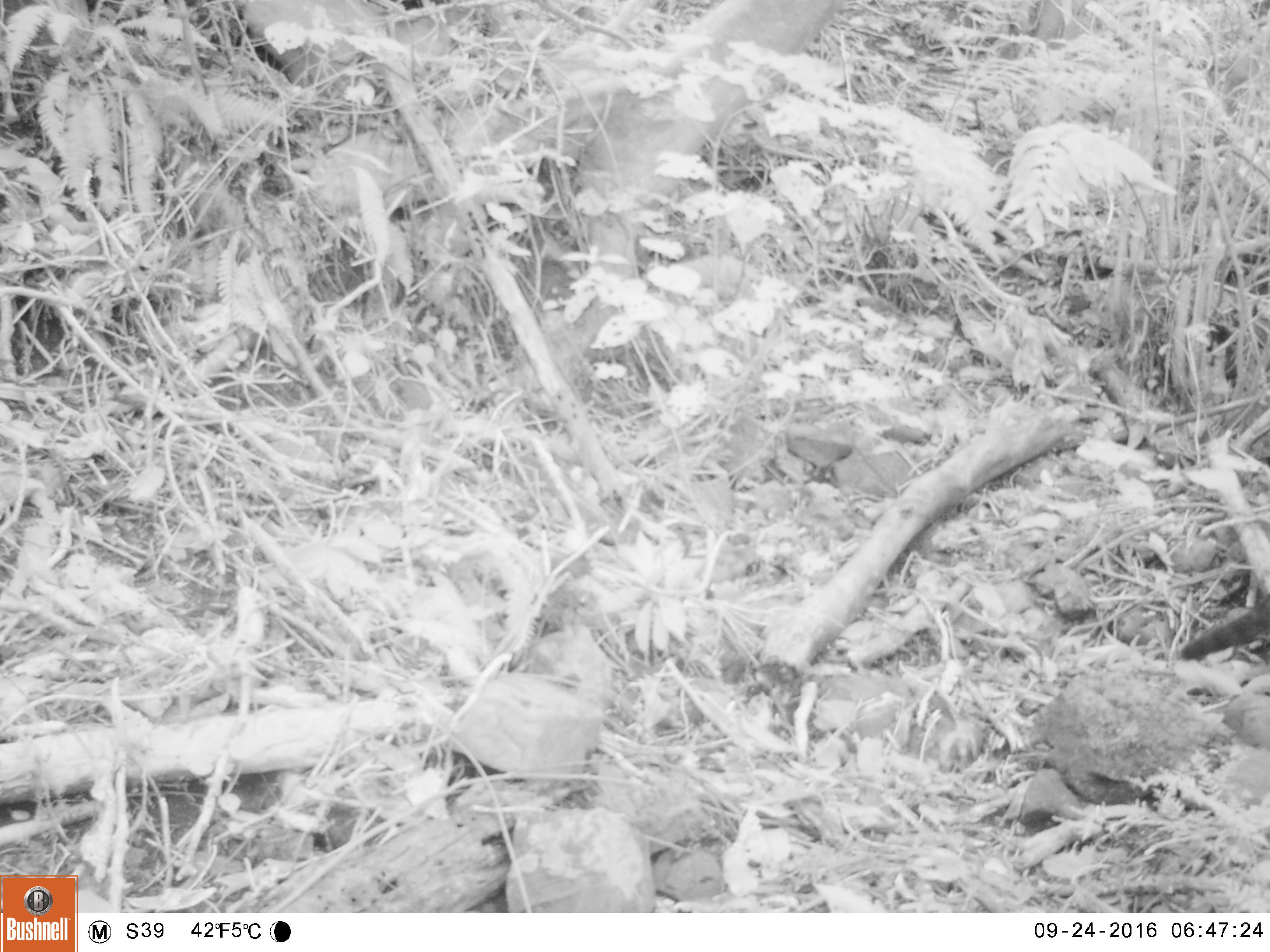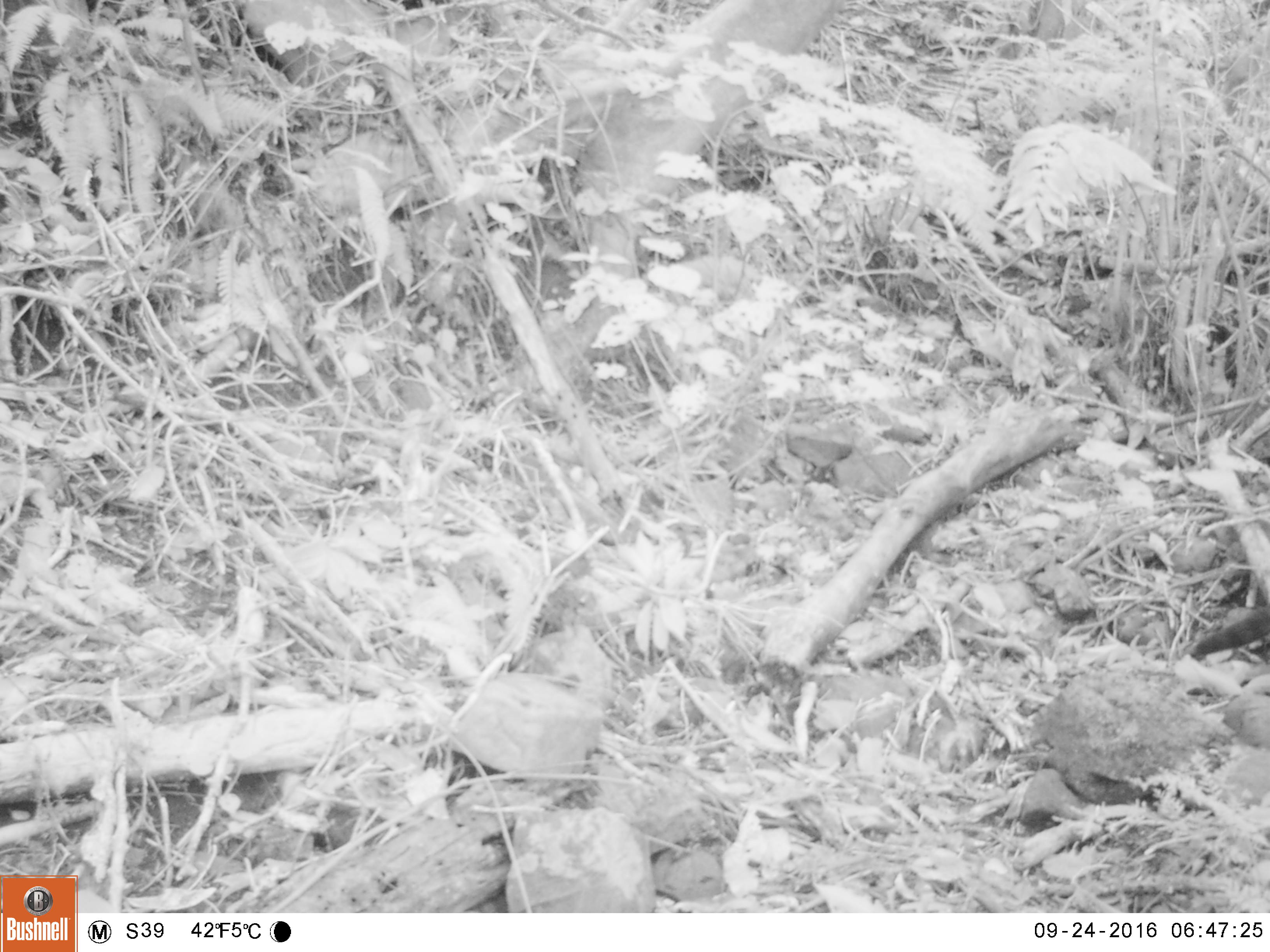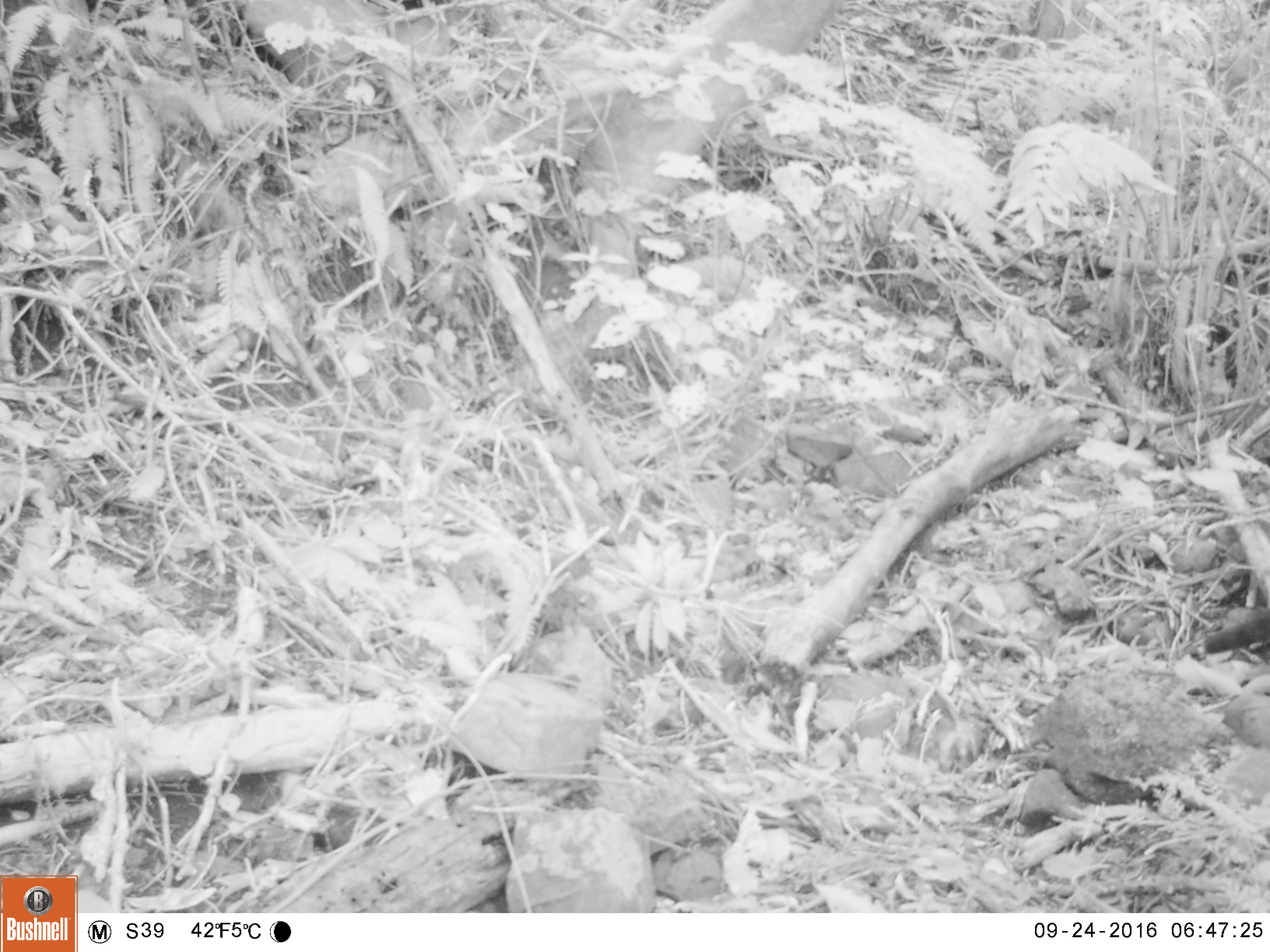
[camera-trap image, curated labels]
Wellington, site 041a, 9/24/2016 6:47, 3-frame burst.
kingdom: Animalia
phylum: Chordata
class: Aves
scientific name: Aves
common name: bird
Bird (Aves).